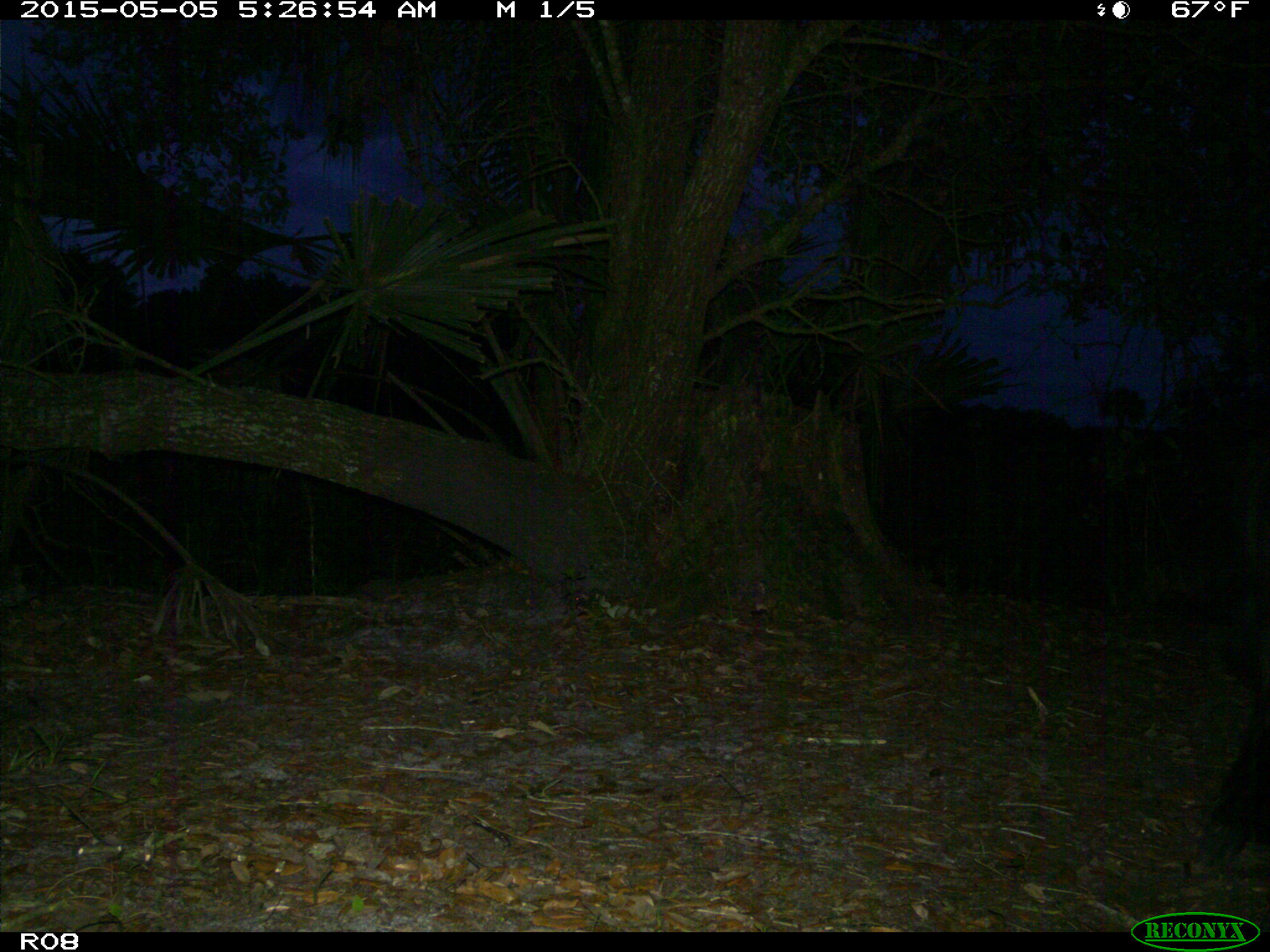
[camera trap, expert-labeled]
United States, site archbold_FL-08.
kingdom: Animalia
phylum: Chordata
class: Mammalia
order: Artiodactyla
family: Suidae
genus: Sus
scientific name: Sus scrofa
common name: wild boar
Sus scrofa (wild boar).